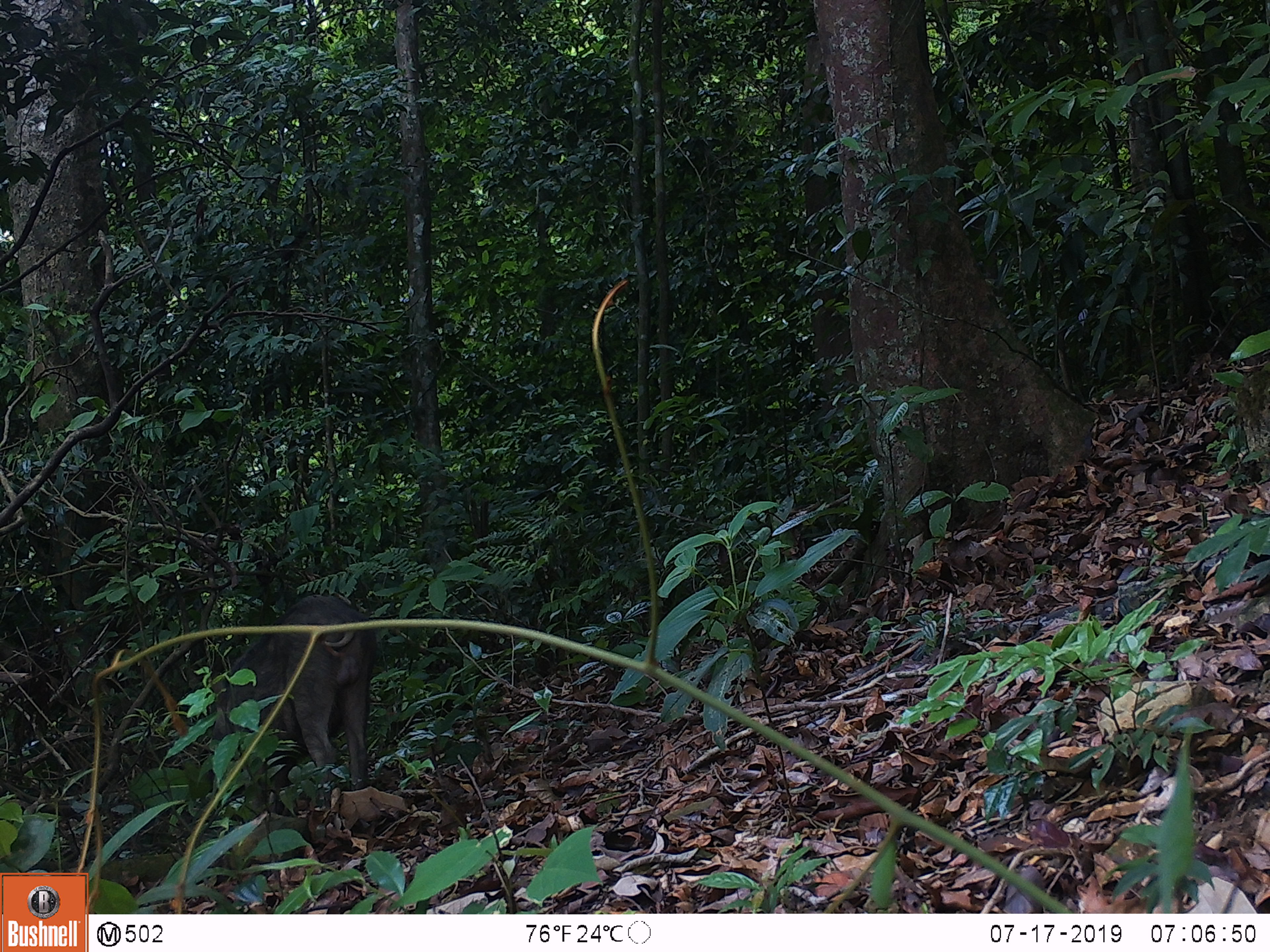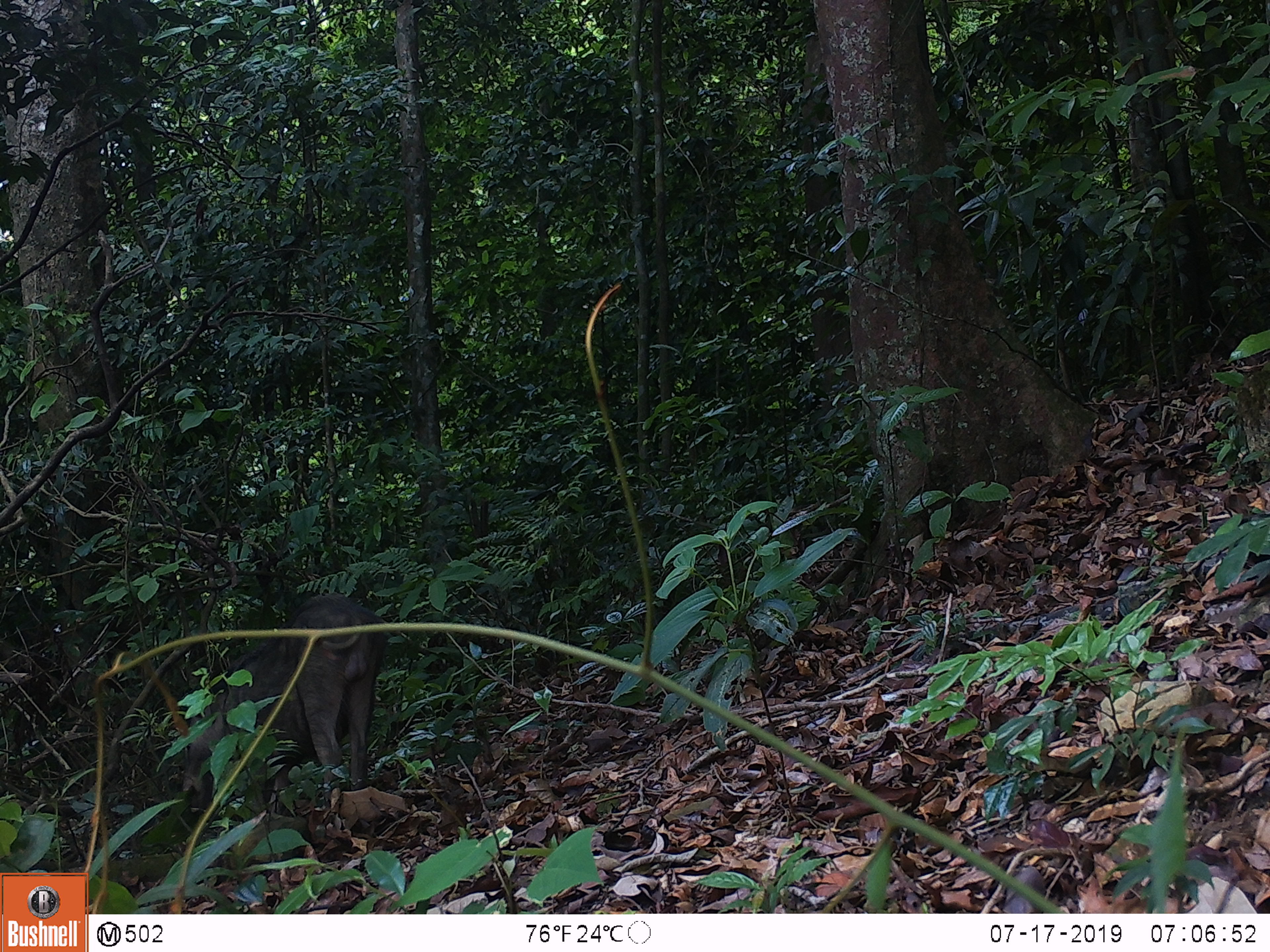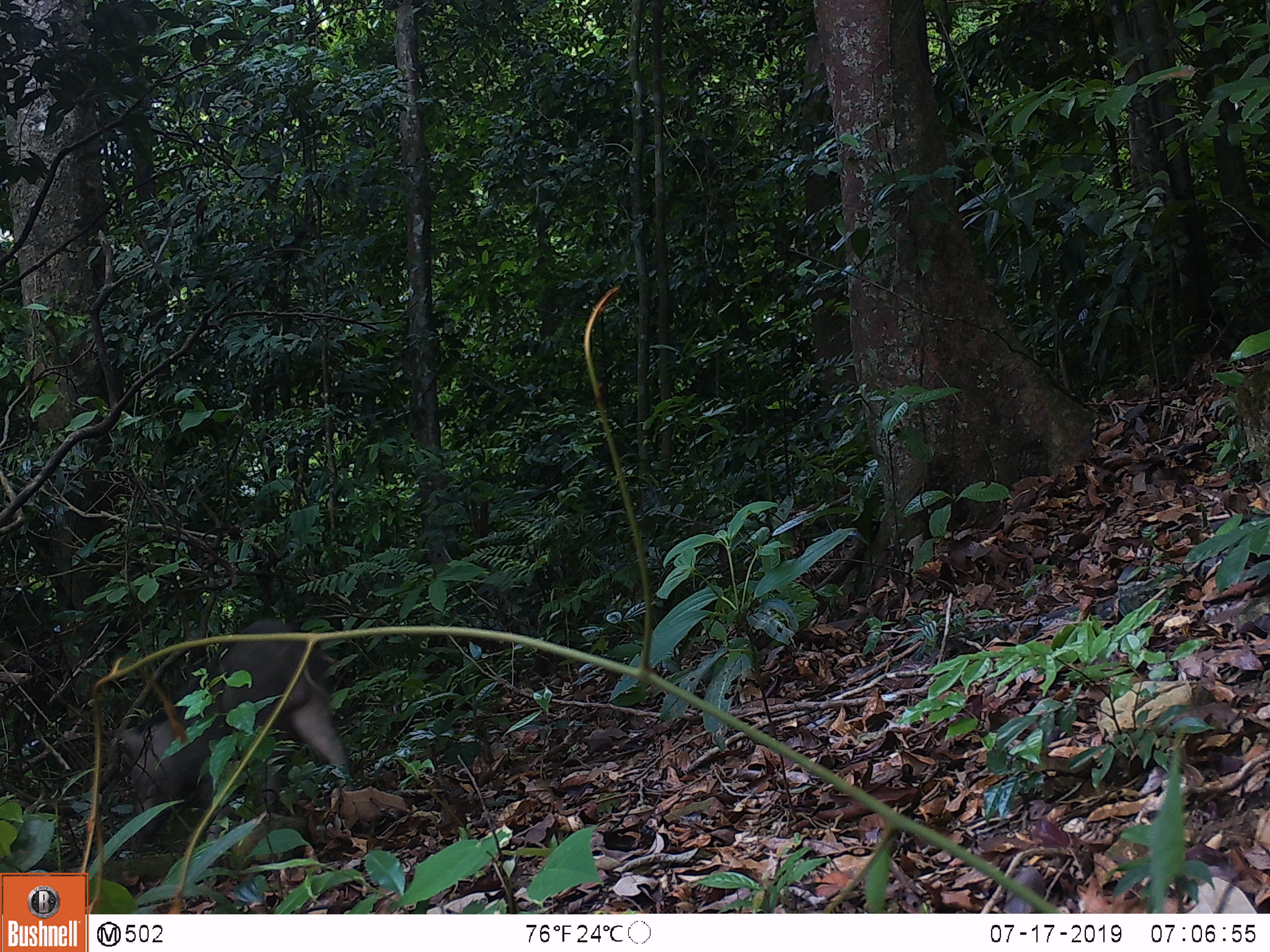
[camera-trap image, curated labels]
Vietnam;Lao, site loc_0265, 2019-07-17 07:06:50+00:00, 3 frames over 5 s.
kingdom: Animalia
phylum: Chordata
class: Mammalia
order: Artiodactyla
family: Suidae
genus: Sus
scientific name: Sus scrofa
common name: eurasian wild pig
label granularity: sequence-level